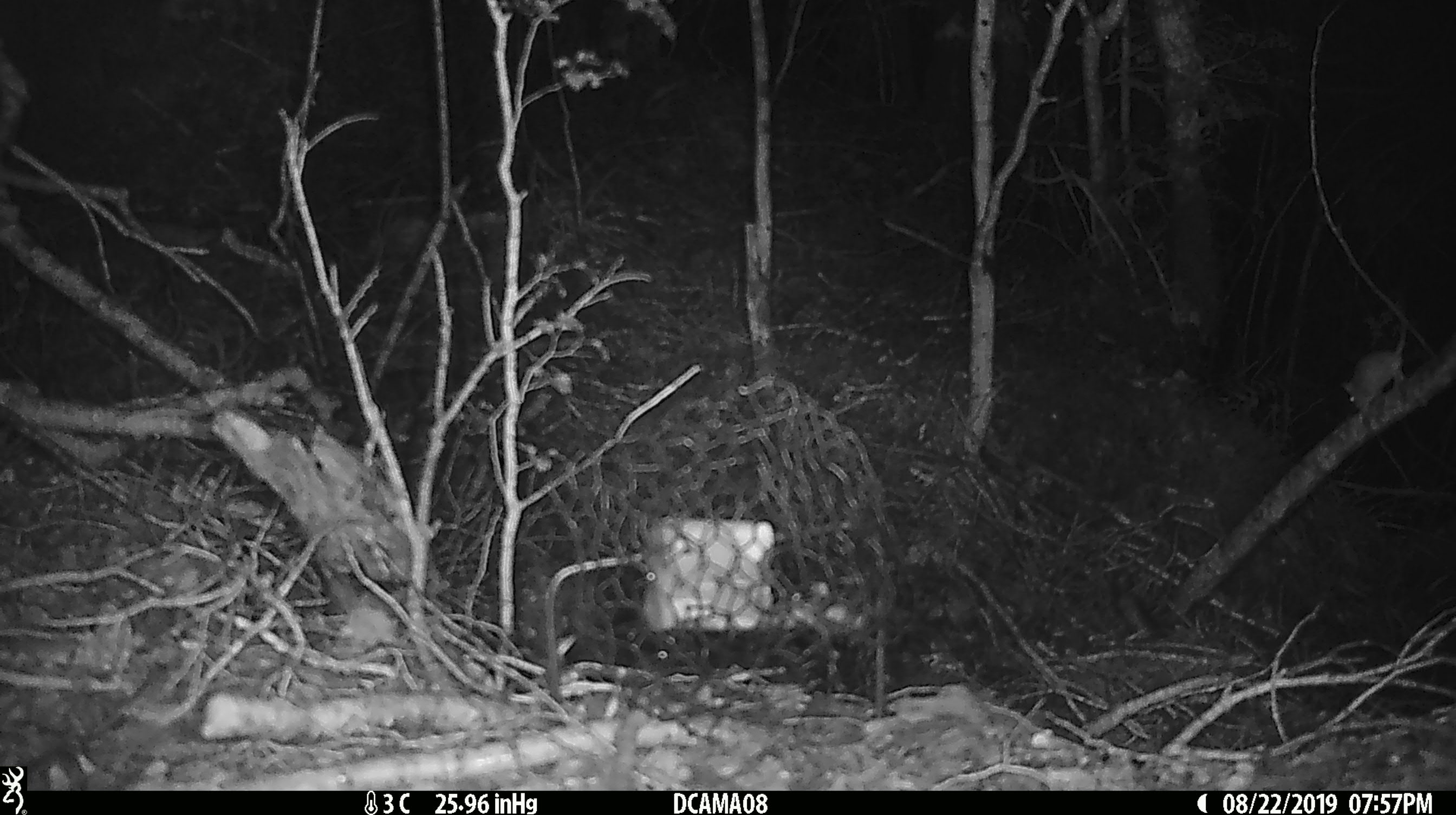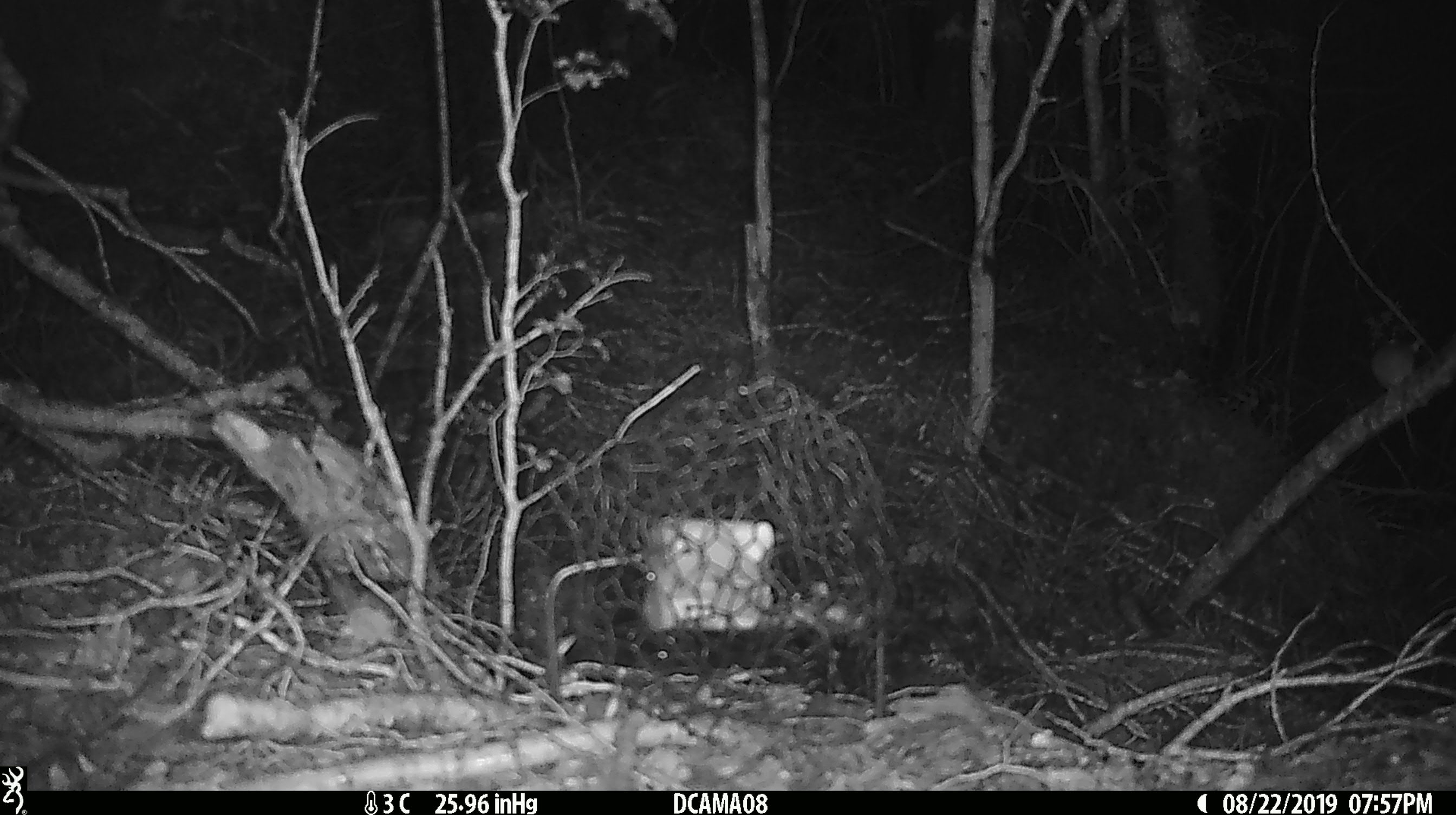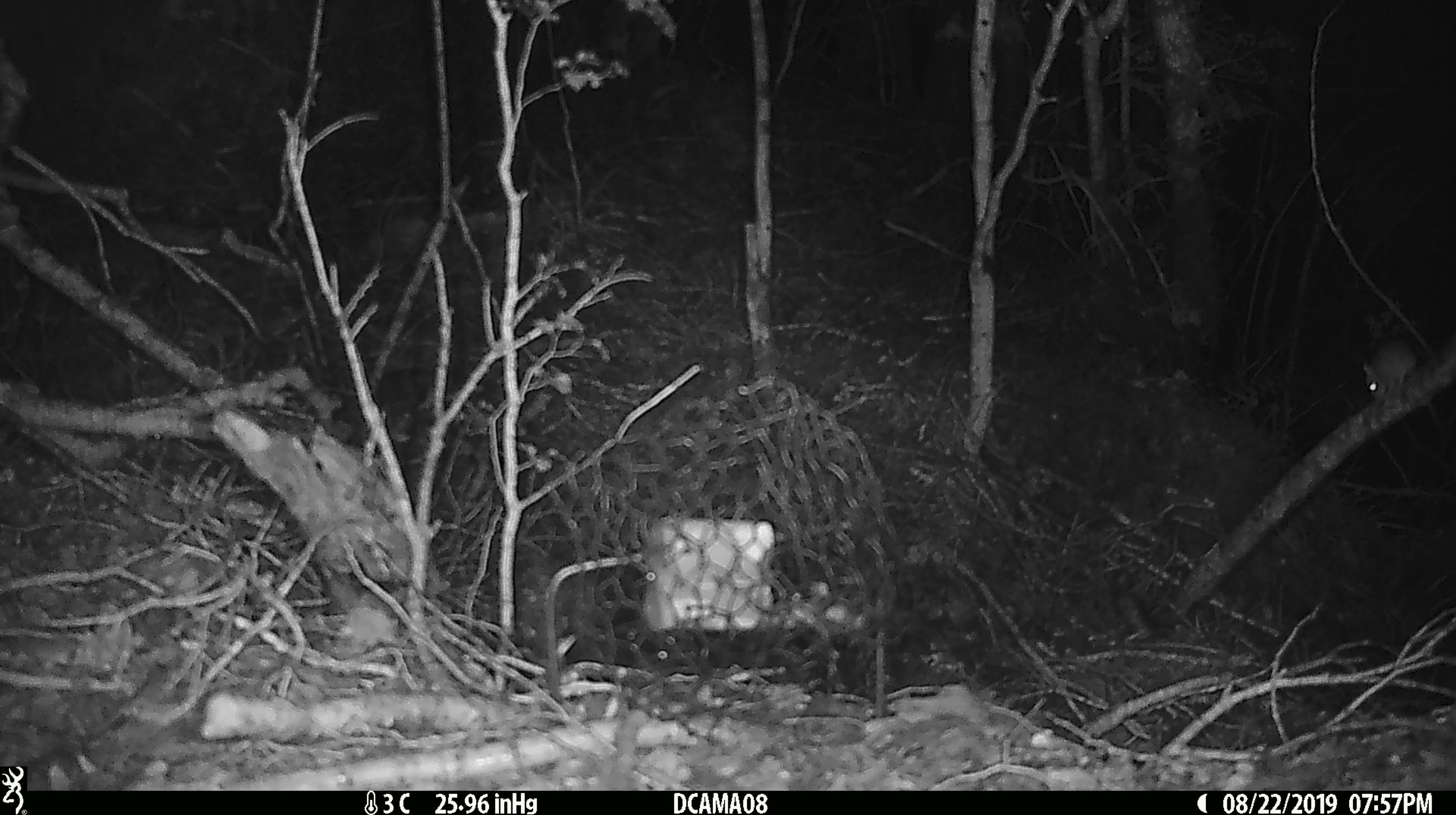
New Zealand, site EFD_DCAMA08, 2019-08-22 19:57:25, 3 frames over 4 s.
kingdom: Animalia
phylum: Chordata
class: Mammalia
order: Rodentia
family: Muridae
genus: Mus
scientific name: Mus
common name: mouse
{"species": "mouse (Mus)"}